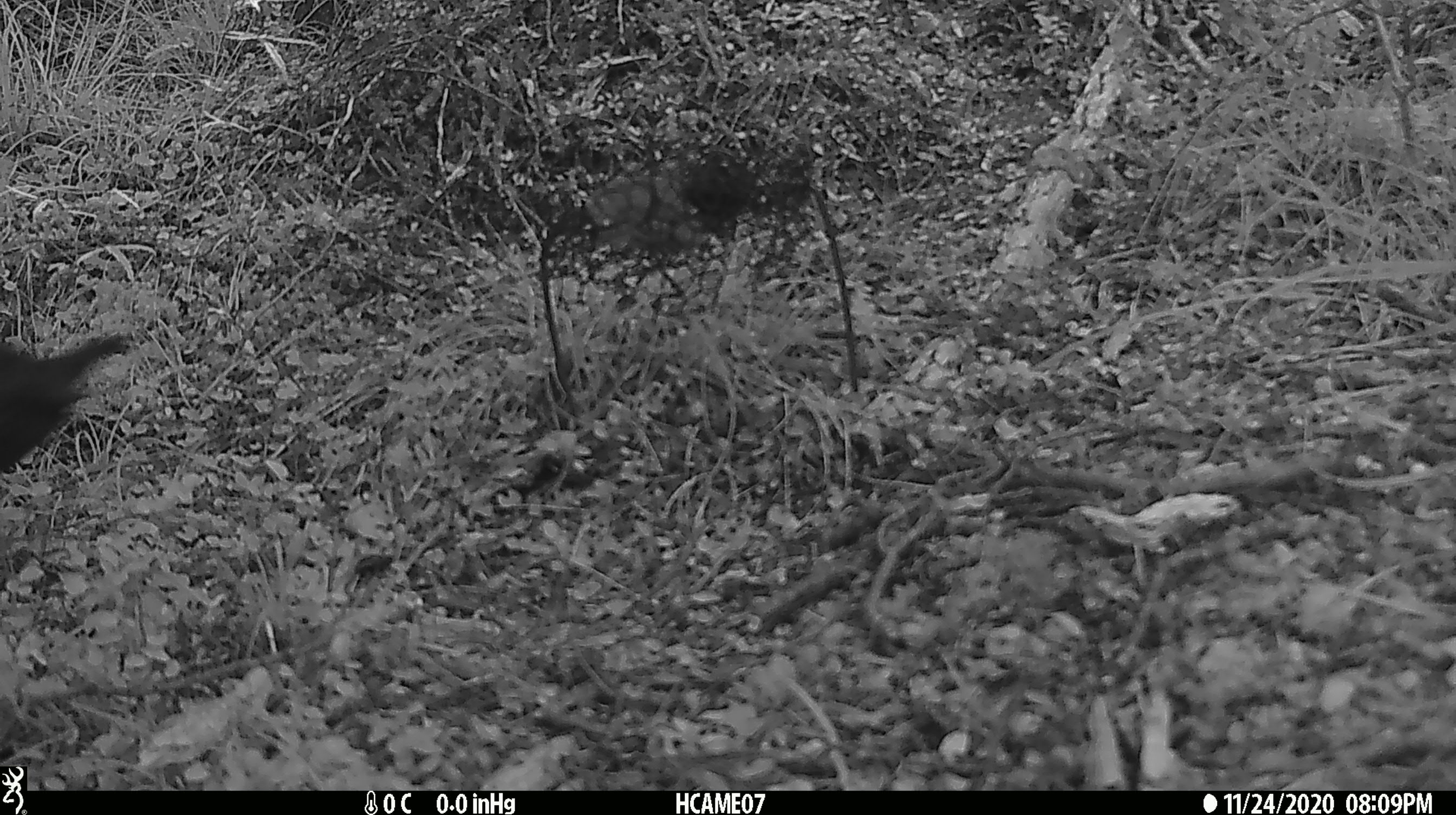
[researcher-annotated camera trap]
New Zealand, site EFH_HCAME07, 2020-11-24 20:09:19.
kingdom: Animalia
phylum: Chordata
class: Aves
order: Passeriformes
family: Turdidae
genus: Turdus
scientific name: Turdus merula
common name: eurasian blackbird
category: blackbird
Blackbird (eurasian blackbird) (Turdus merula).